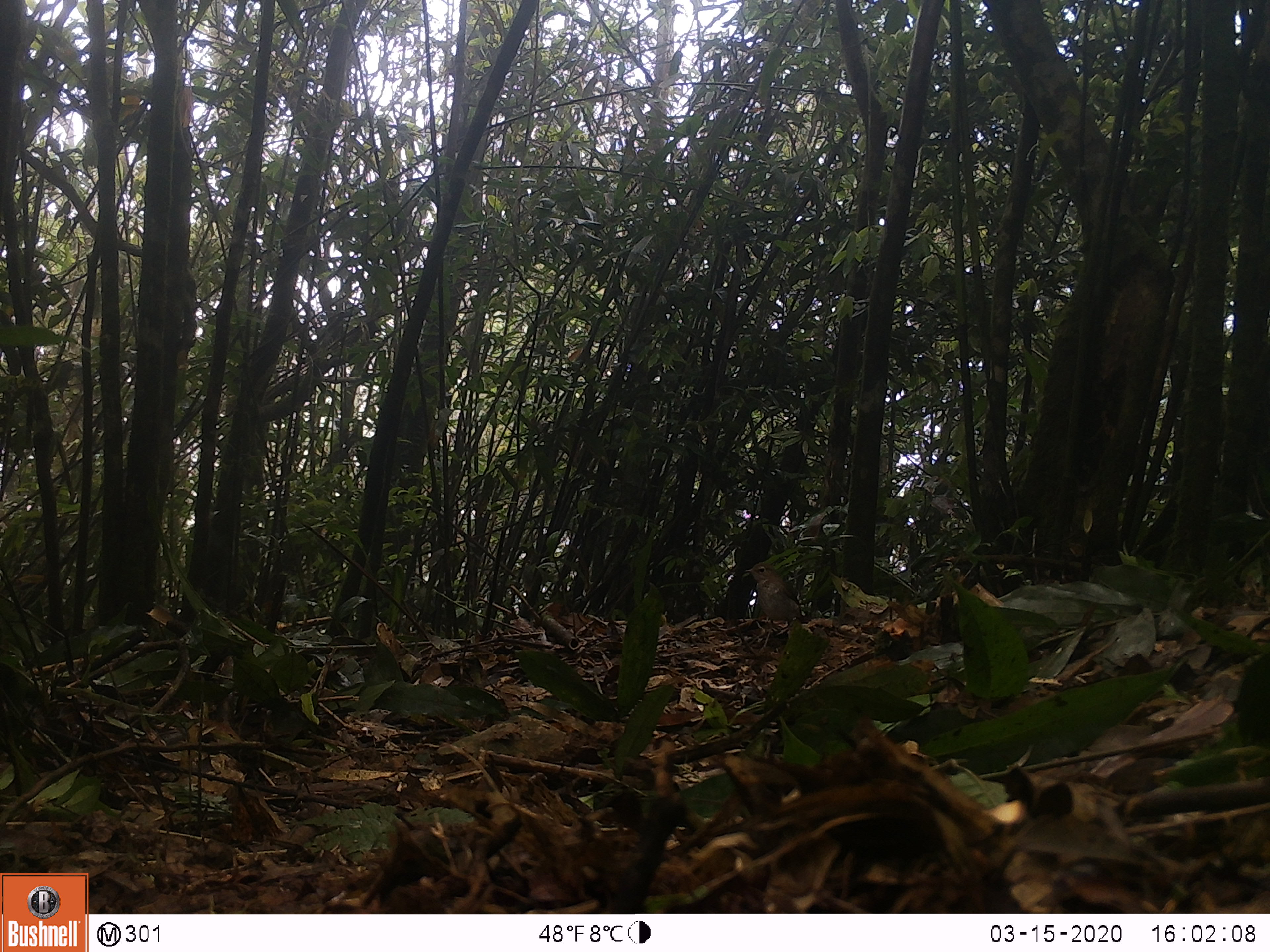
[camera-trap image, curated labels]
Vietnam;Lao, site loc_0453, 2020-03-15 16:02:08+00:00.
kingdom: Animalia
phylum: Chordata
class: Aves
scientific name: Aves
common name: bird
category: unidentified bird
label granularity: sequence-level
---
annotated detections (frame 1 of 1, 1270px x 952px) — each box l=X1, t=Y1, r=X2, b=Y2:
unidentified bird: l=745, t=561, r=802, b=656